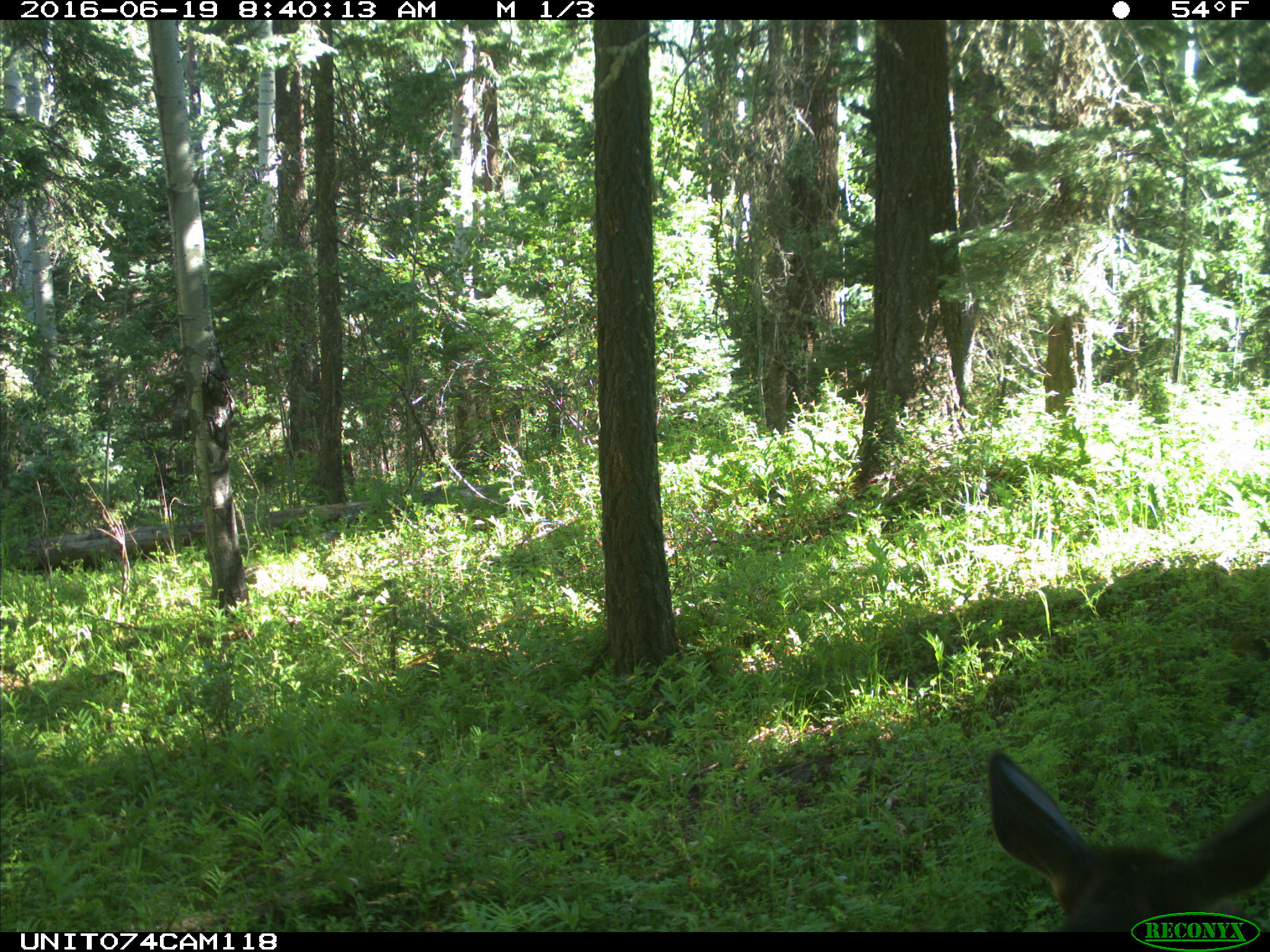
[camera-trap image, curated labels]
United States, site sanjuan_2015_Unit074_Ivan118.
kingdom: Animalia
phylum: Chordata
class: Mammalia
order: Artiodactyla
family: Cervidae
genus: Cervus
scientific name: Cervus elaphus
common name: red deer